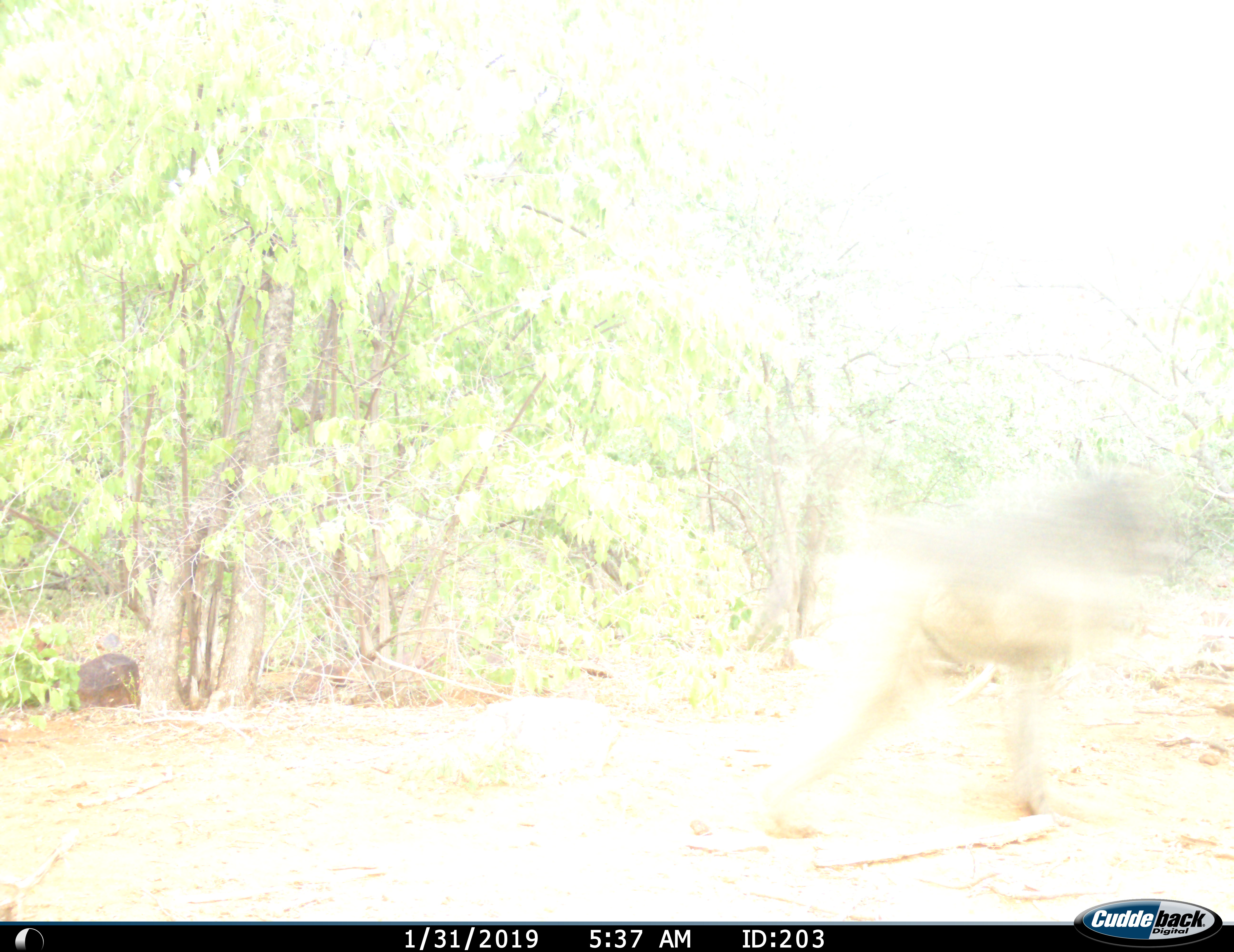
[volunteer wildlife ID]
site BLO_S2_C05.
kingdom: Animalia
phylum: Chordata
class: Mammalia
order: Primates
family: Cercopithecidae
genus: Papio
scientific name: Papio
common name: baboon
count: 1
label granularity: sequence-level